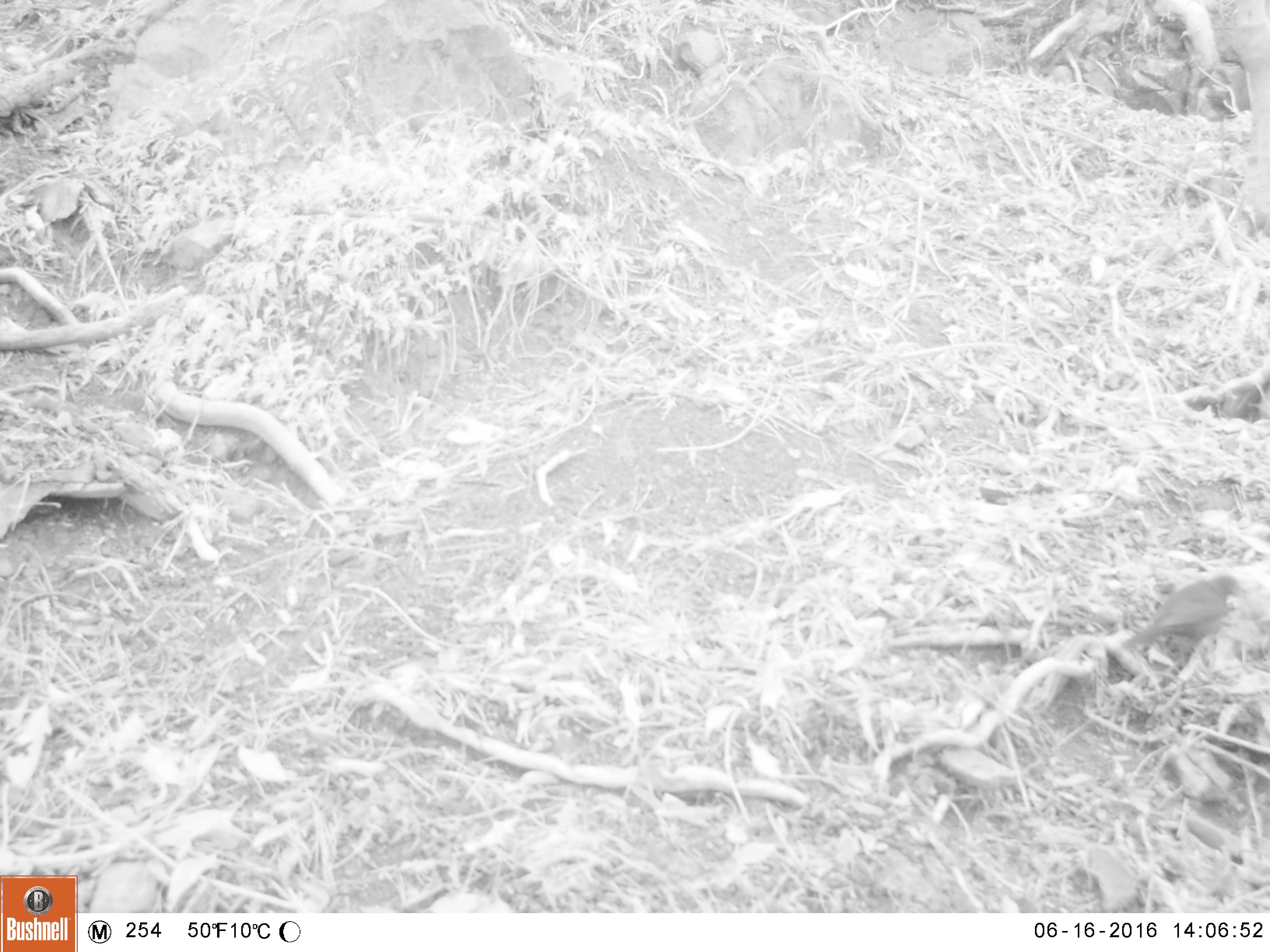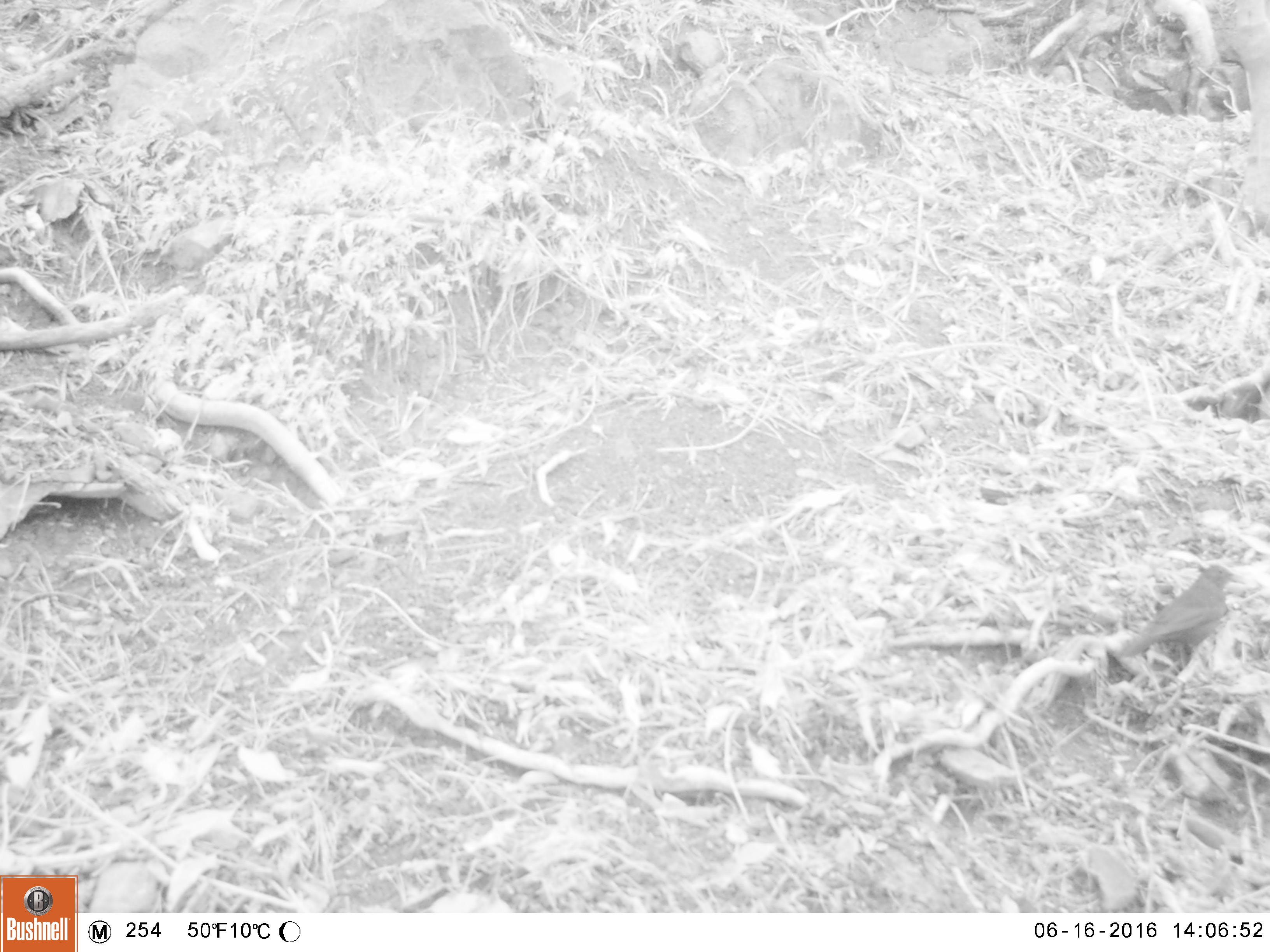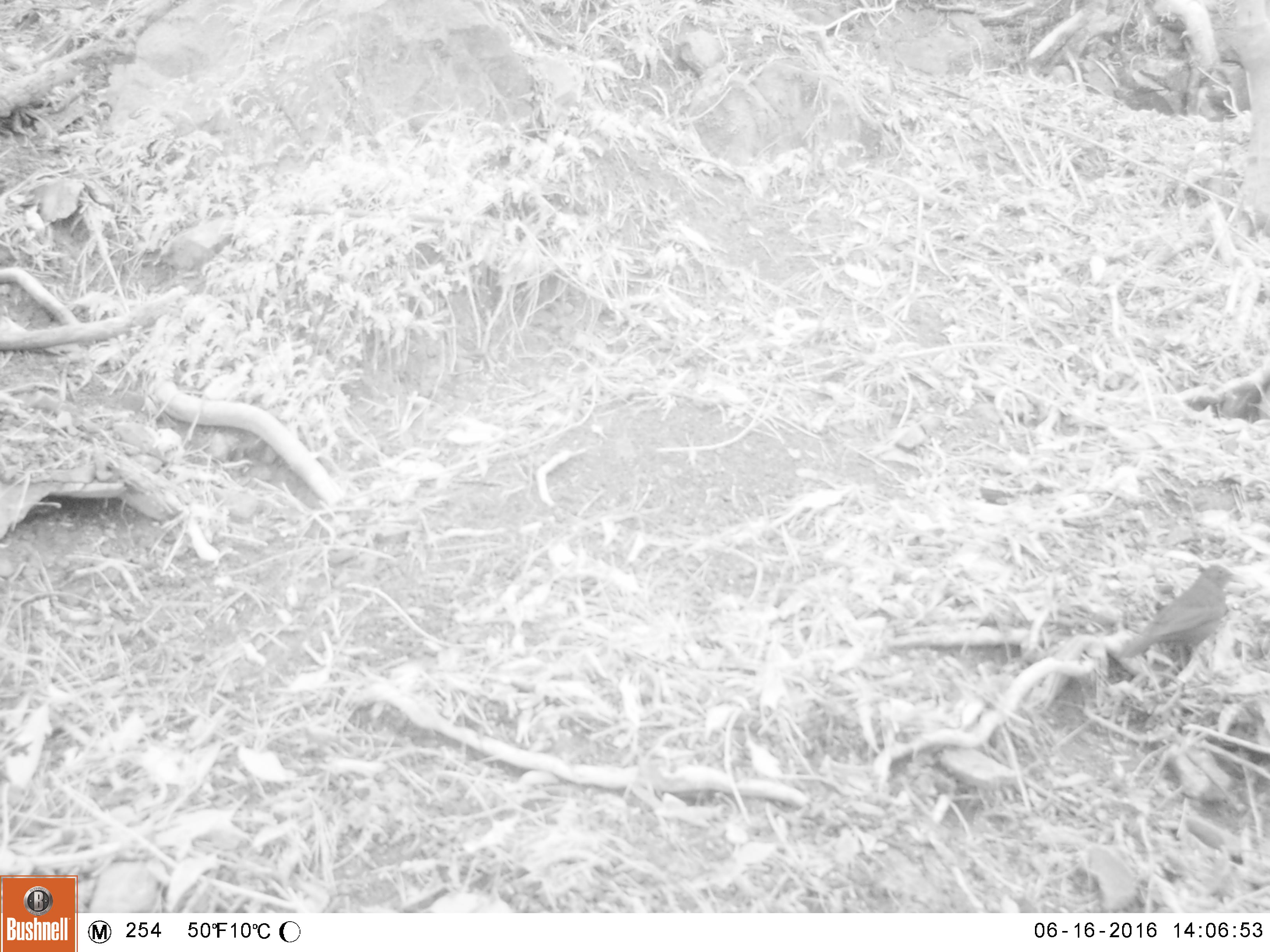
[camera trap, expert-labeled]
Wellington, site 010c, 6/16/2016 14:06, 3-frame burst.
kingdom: Animalia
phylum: Chordata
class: Aves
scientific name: Aves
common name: bird